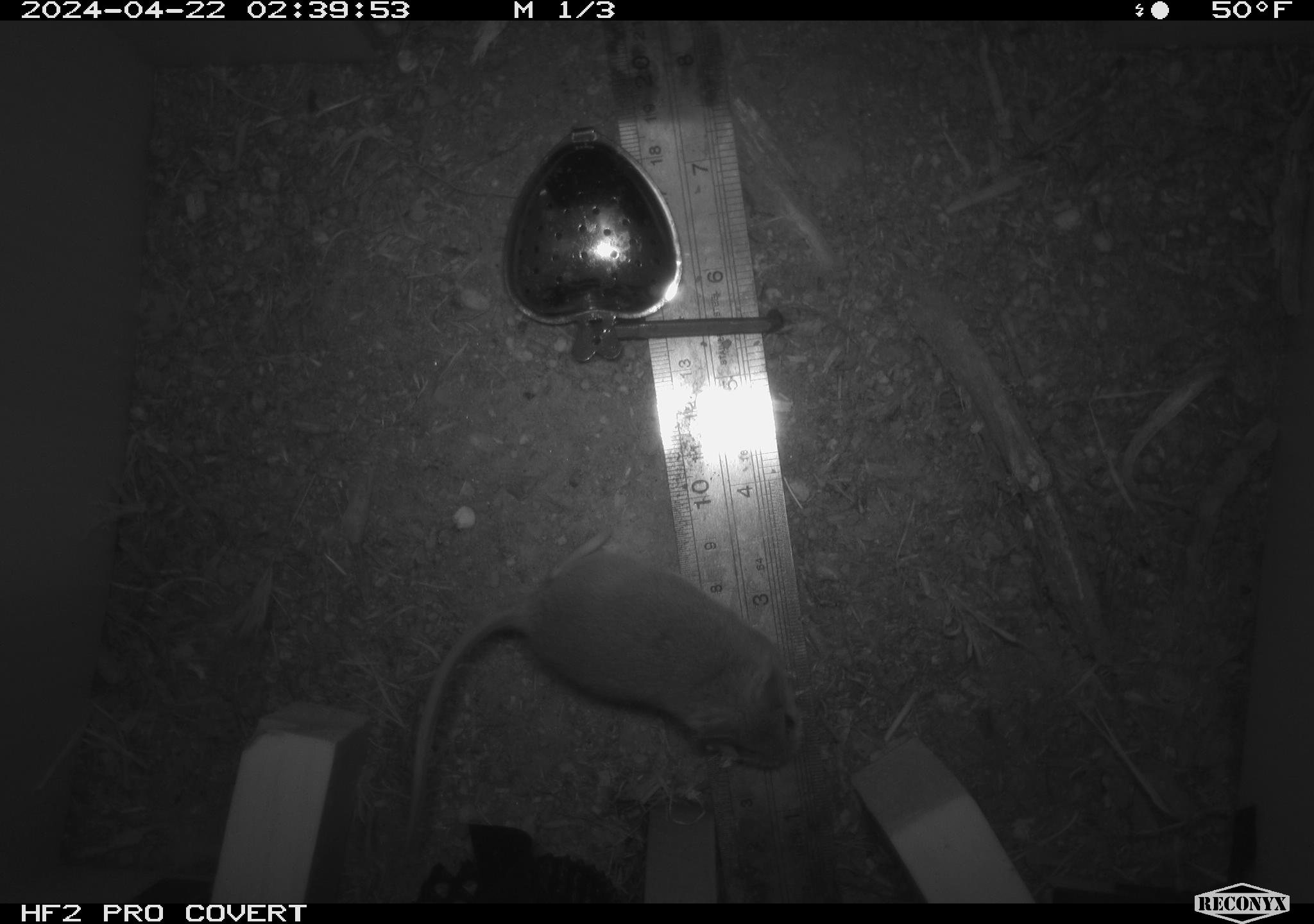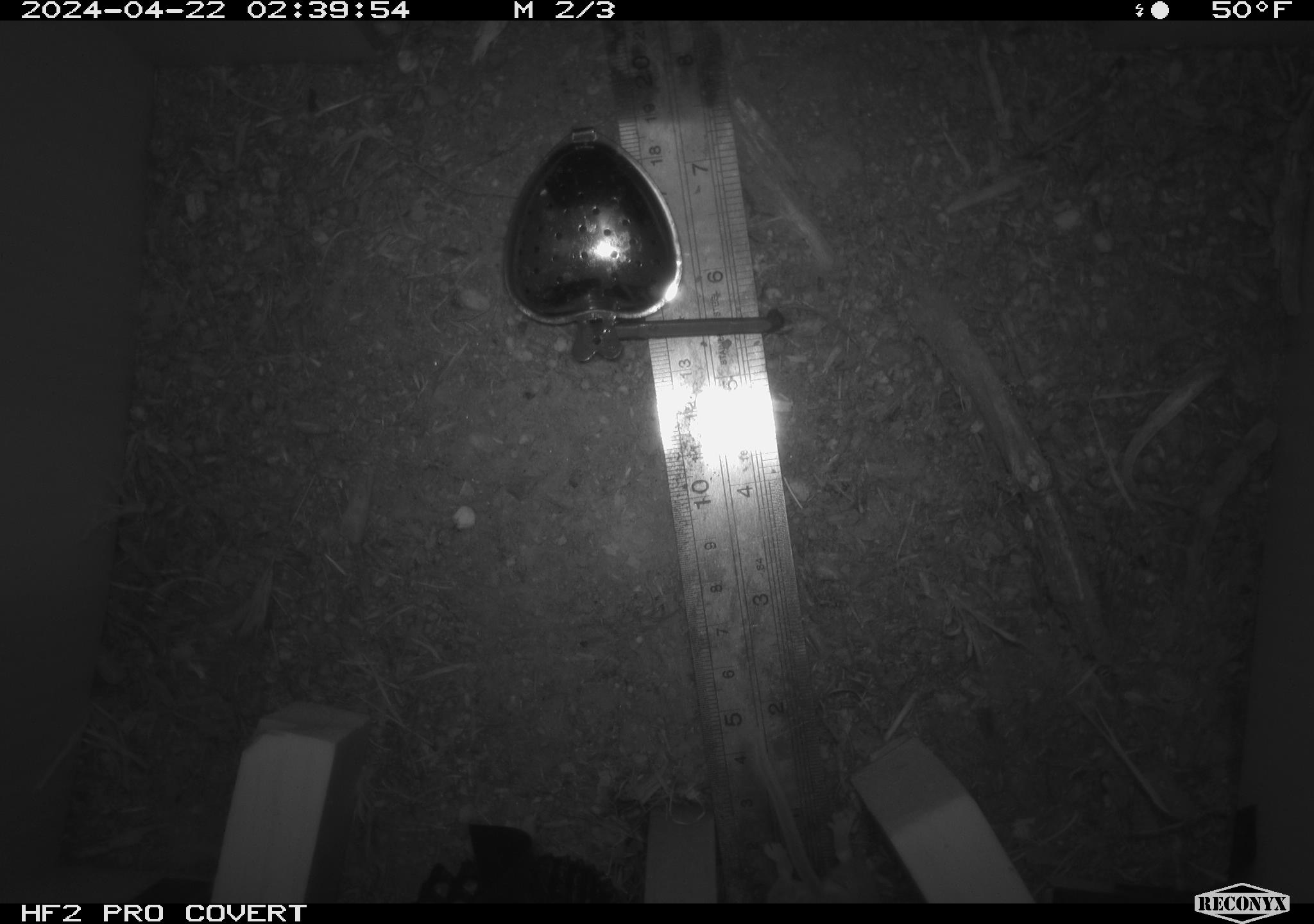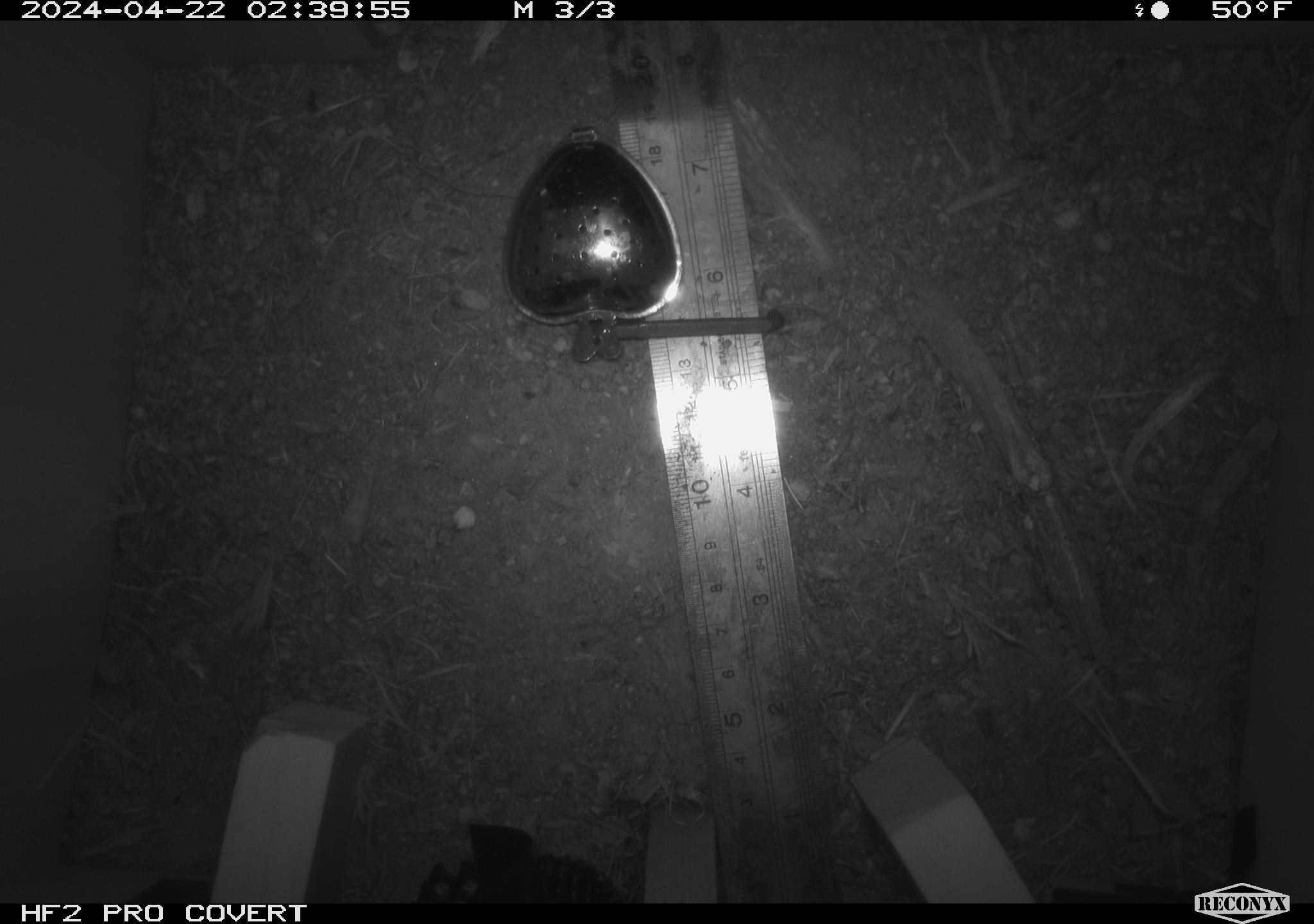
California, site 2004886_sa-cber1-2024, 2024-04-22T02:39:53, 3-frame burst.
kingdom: Animalia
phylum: Chordata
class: Mammalia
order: Rodentia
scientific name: Rodentia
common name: mouse species